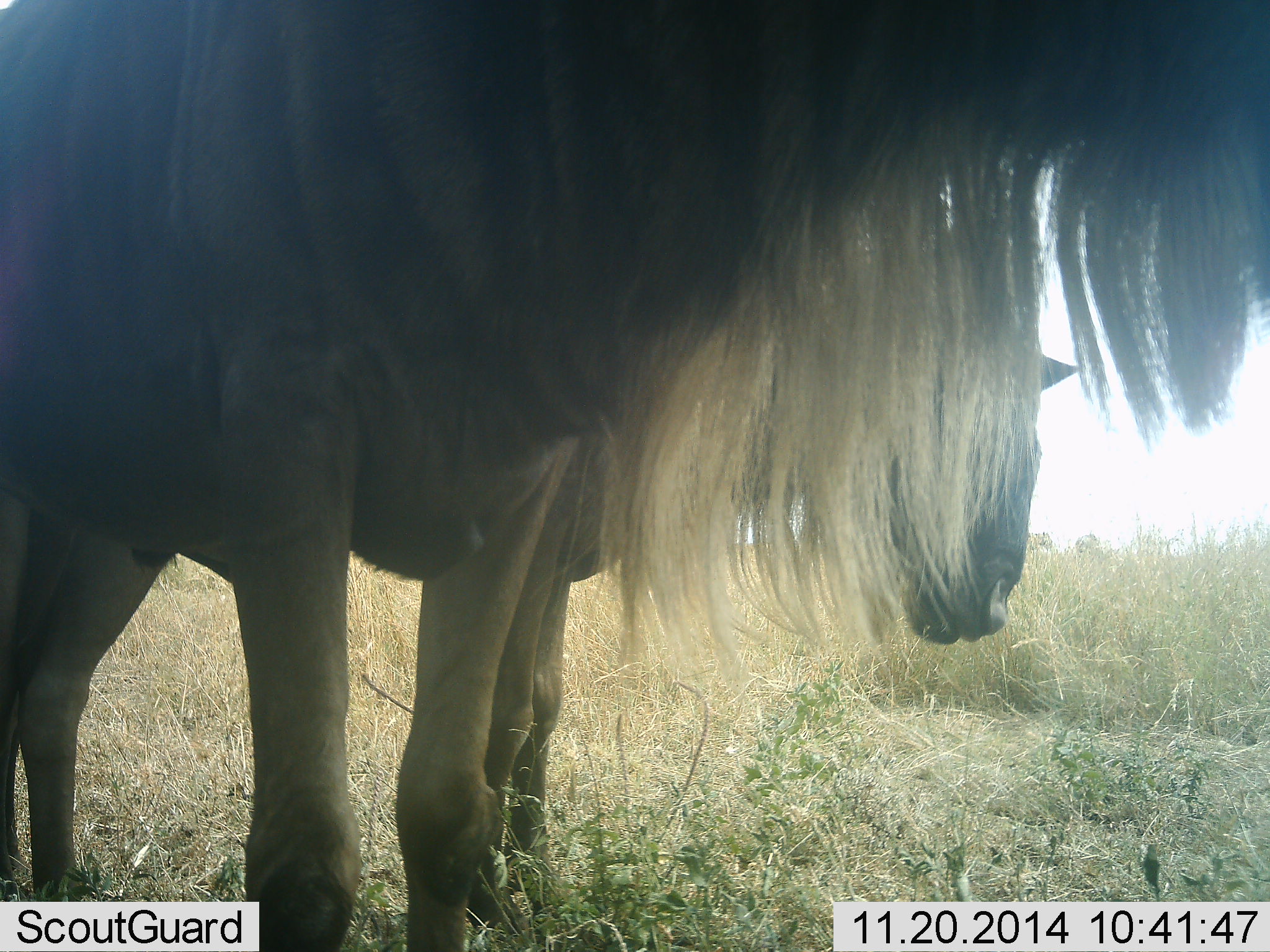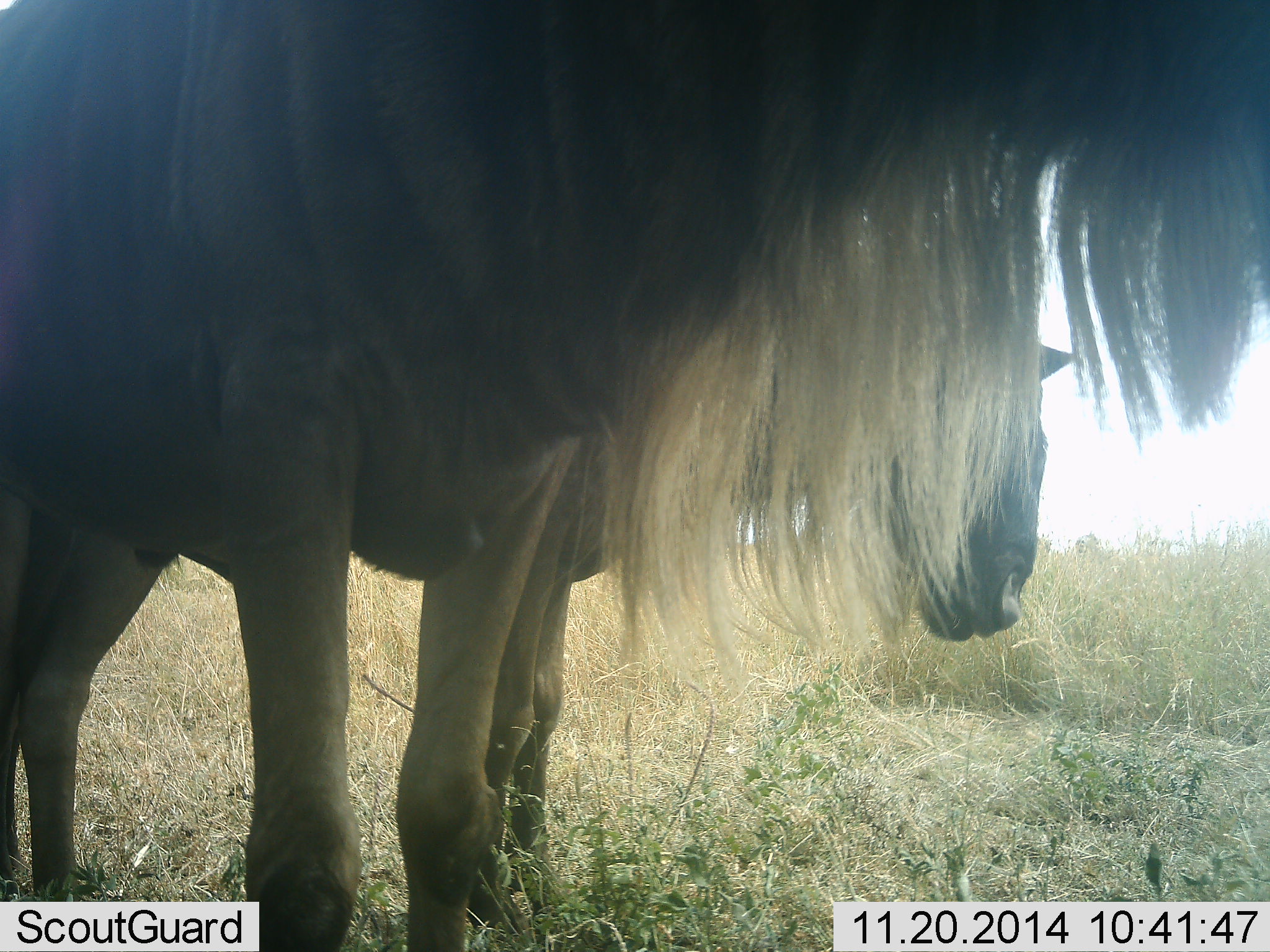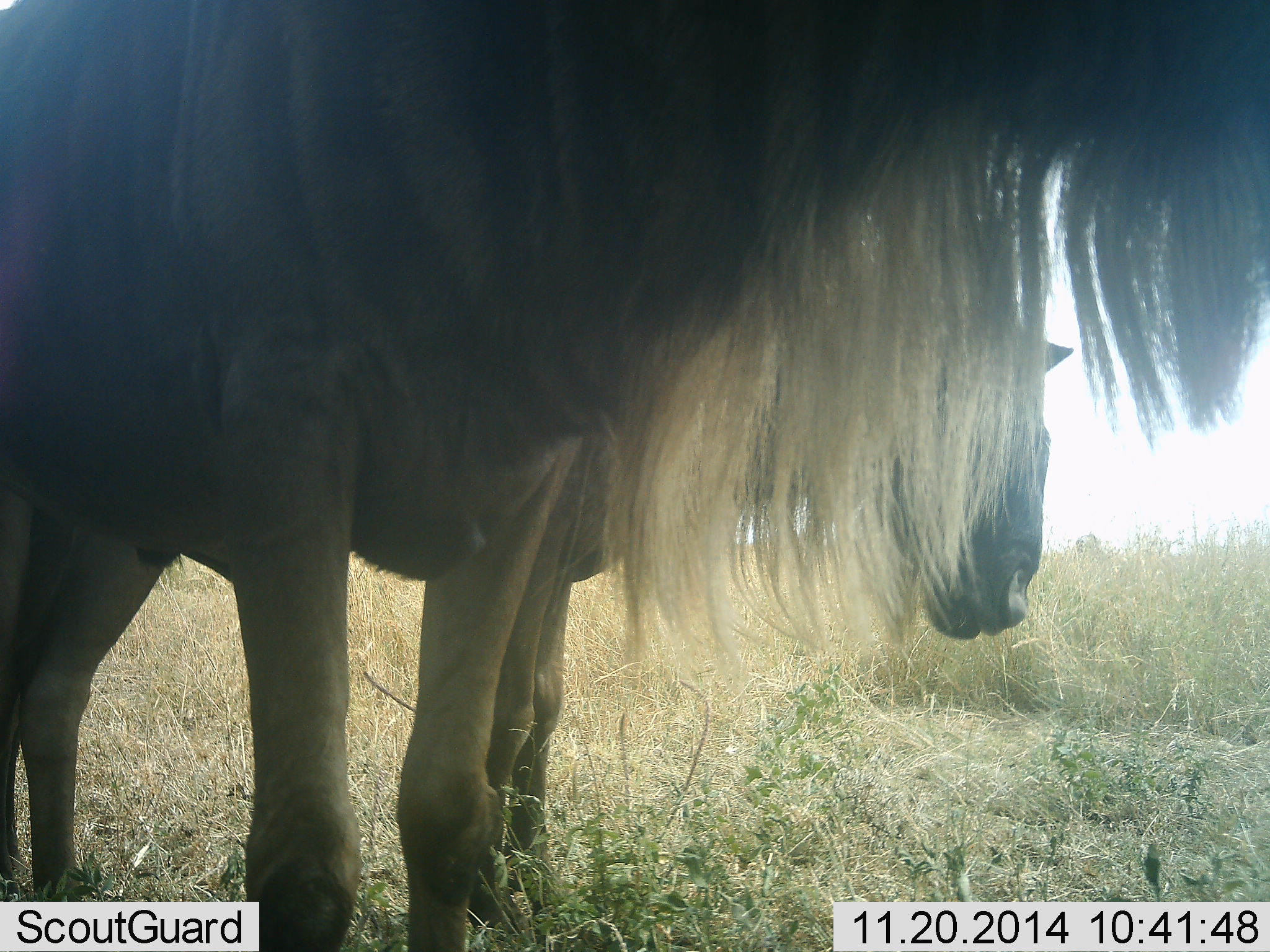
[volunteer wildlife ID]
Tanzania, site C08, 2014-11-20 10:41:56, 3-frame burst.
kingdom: Animalia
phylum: Chordata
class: Mammalia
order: Artiodactyla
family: Bovidae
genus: Connochaetes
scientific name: Connochaetes taurinus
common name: blue wildebeest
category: wildebeest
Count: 2.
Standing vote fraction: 90%.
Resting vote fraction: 0%.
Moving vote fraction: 0%.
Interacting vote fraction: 0%.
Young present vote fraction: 10%.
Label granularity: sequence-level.